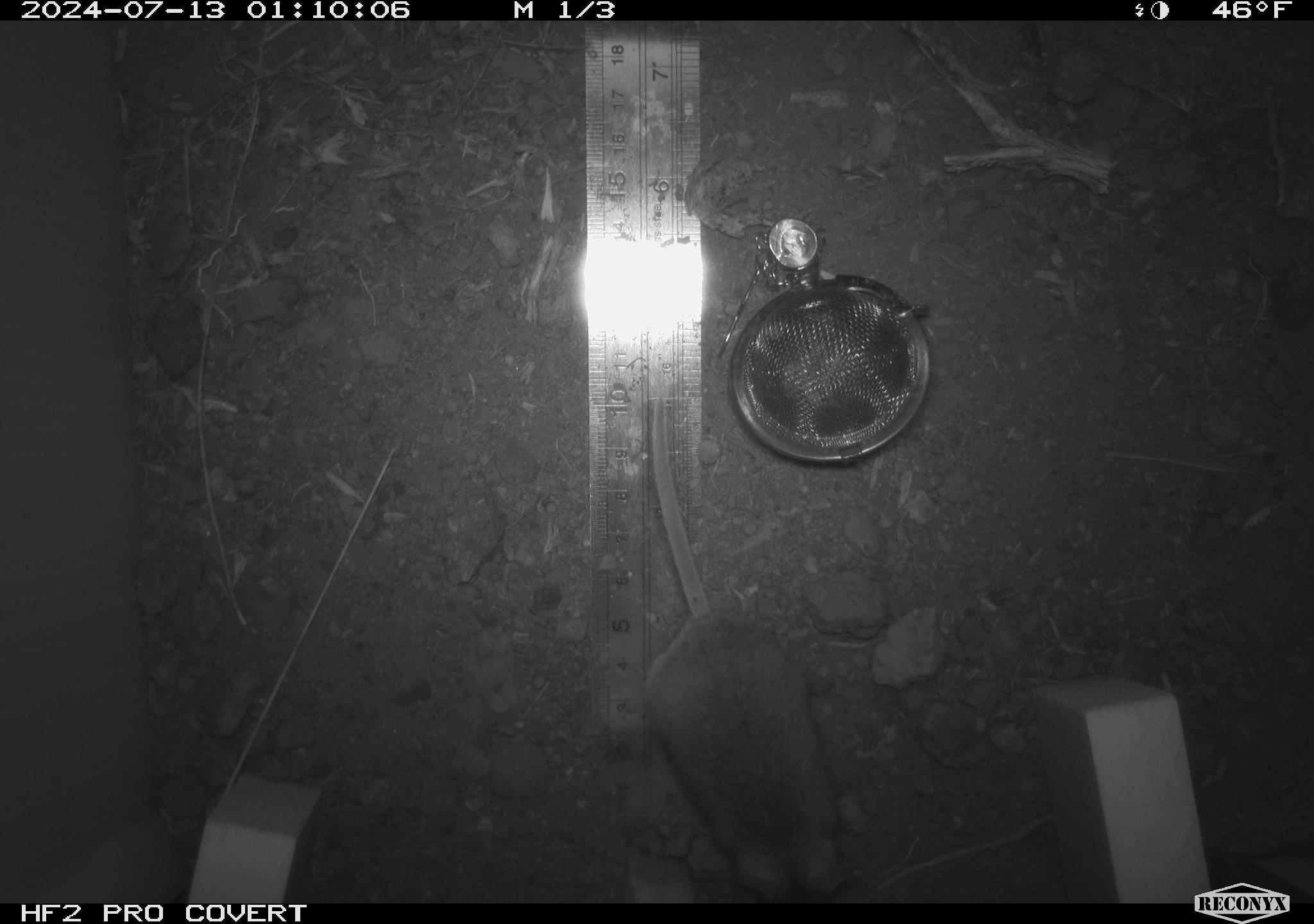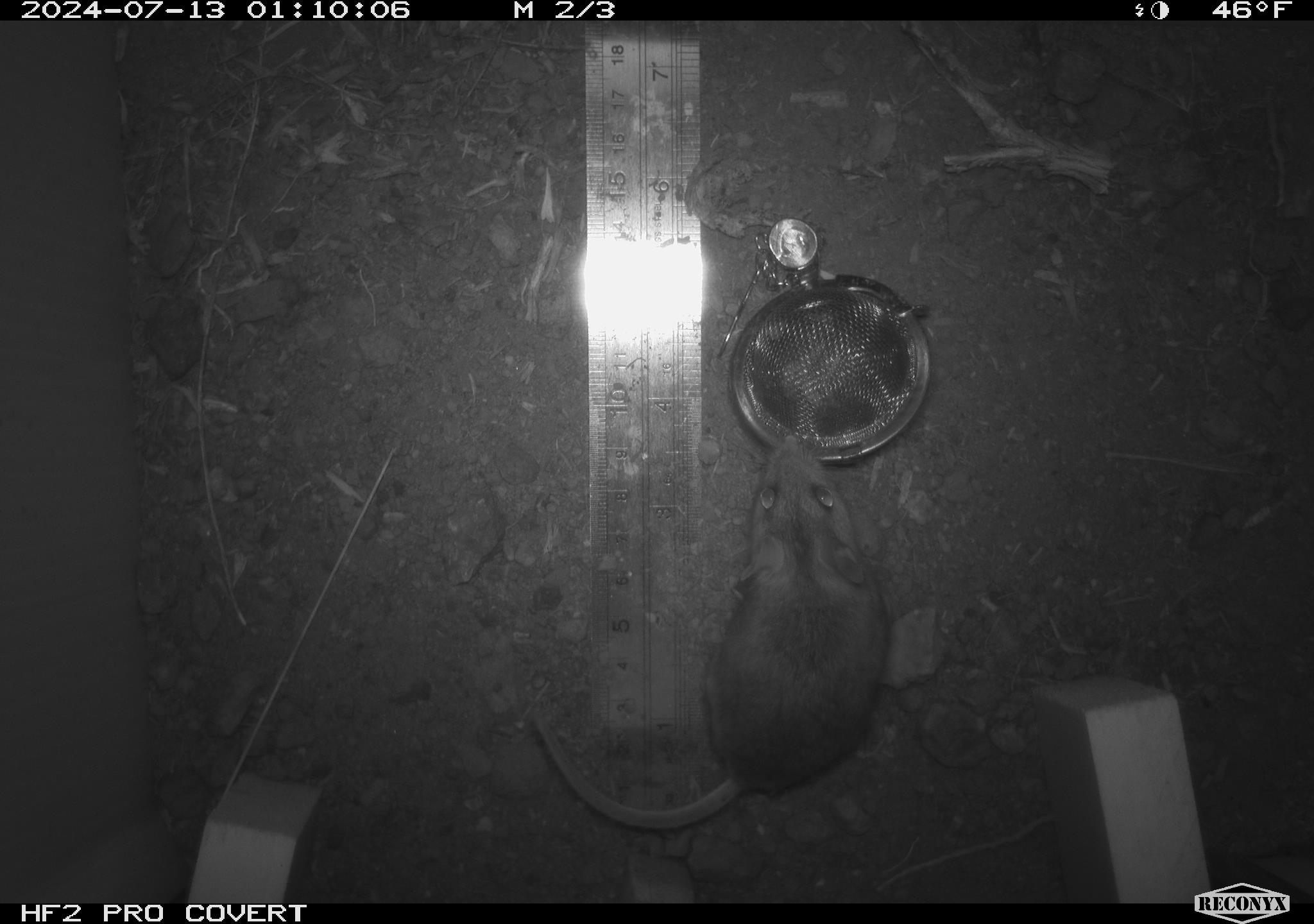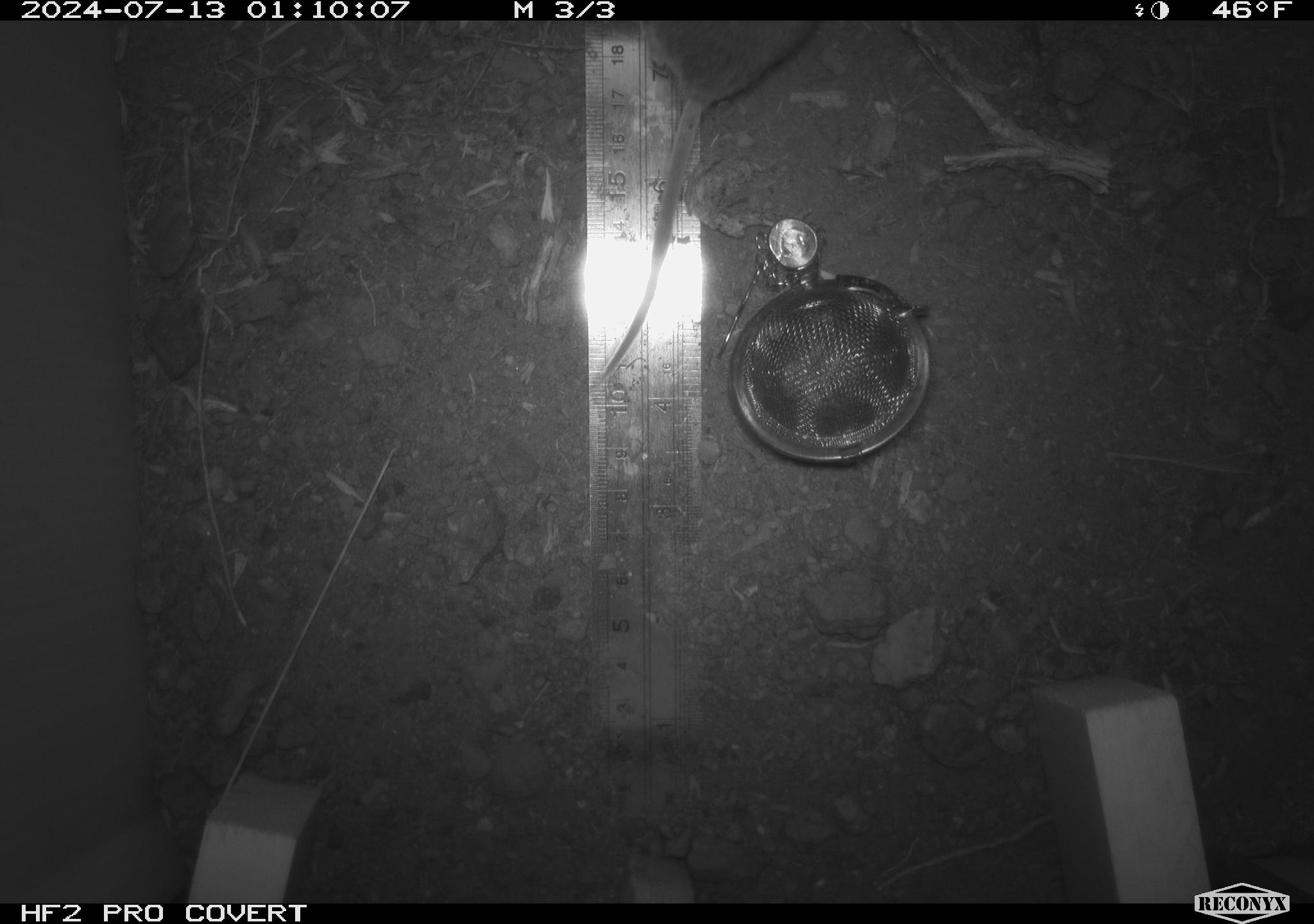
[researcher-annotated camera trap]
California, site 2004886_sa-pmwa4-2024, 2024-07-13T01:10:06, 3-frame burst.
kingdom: Animalia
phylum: Chordata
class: Mammalia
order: Rodentia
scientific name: Rodentia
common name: mouse species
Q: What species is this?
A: Mouse species (Rodentia).